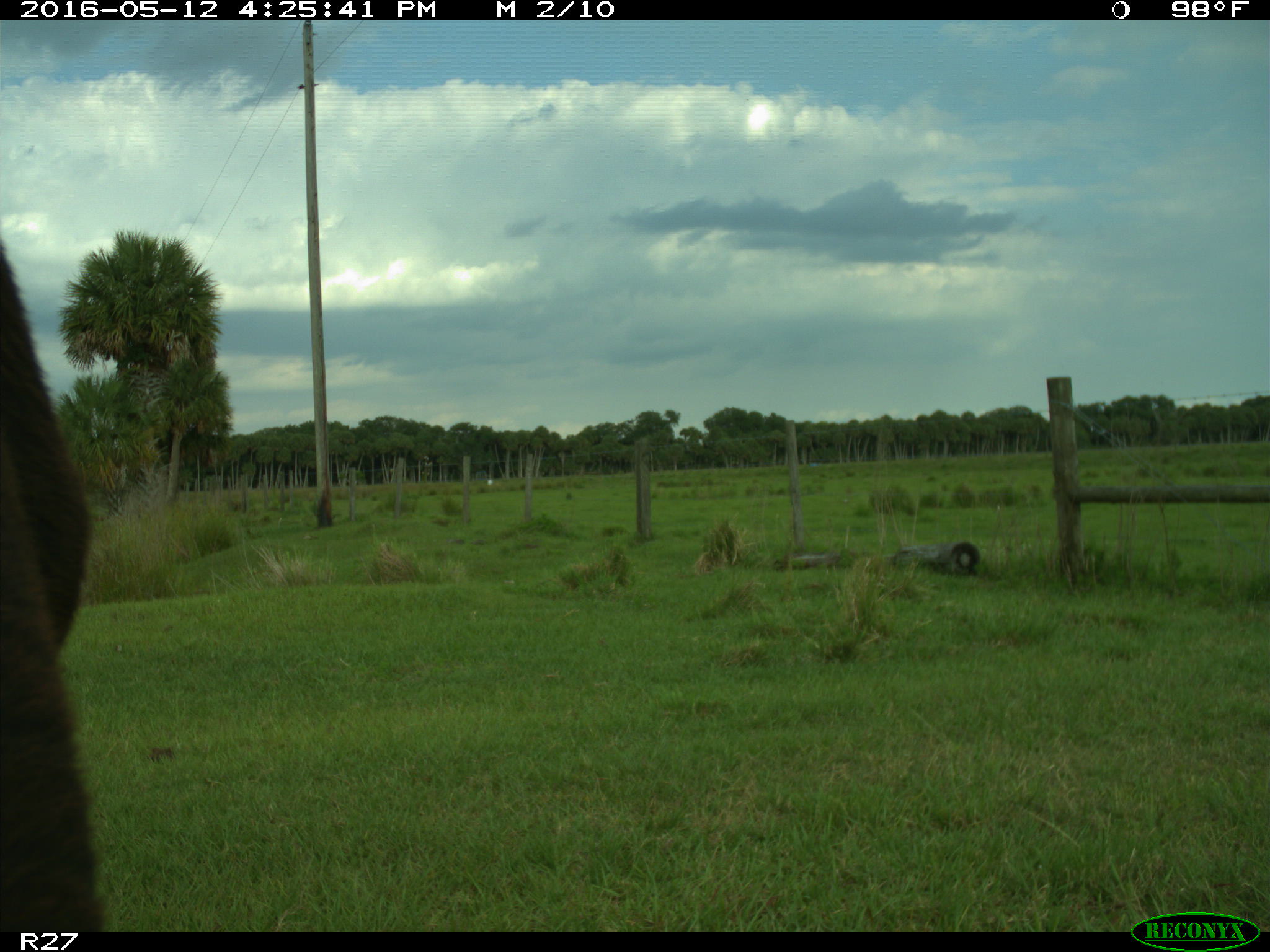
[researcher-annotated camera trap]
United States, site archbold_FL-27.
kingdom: Animalia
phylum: Chordata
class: Mammalia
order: Artiodactyla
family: Bovidae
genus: Bos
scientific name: Bos taurus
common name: domestic cow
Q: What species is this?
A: Bos taurus (domestic cow).